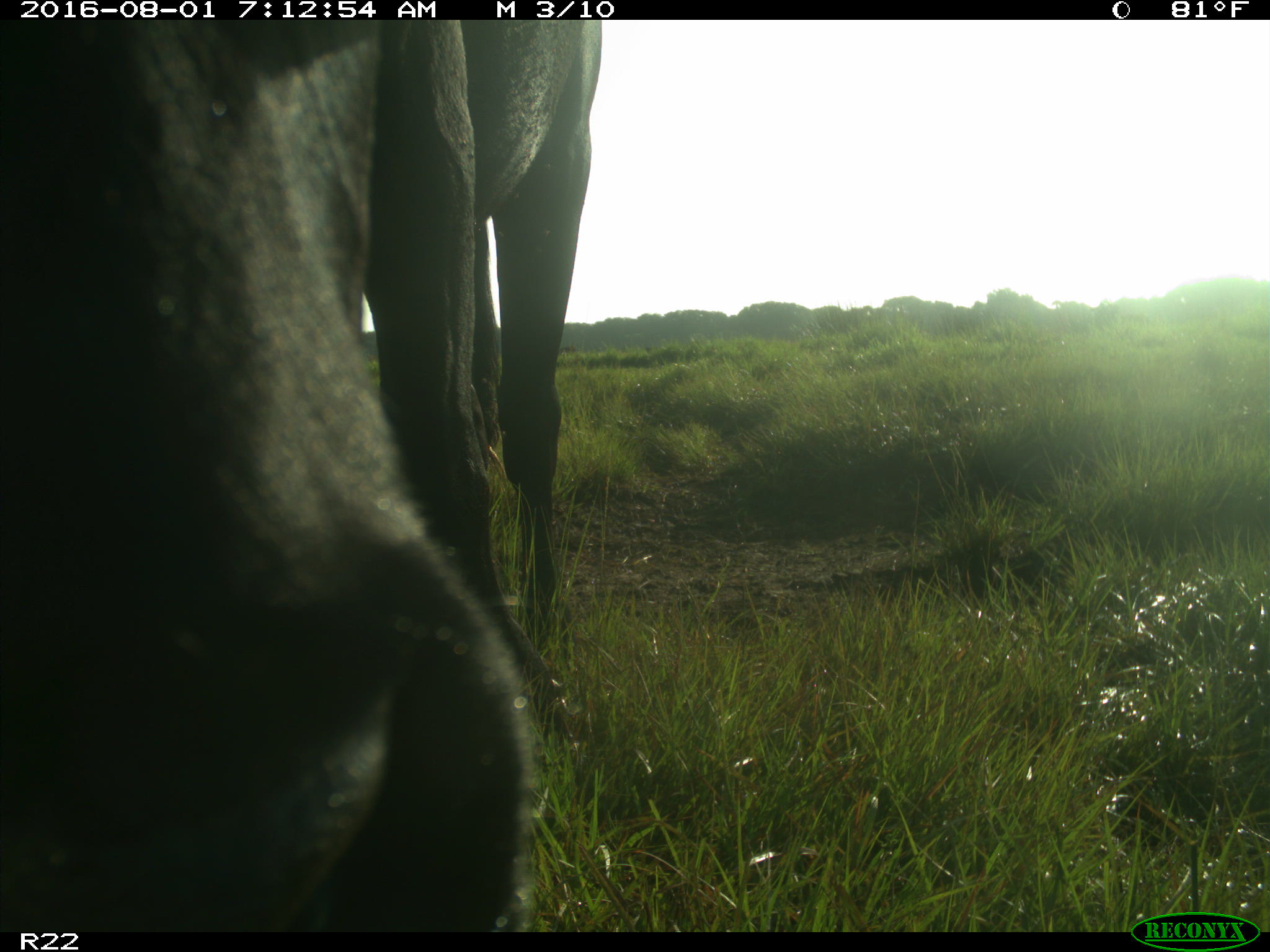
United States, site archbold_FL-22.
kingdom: Animalia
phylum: Chordata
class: Mammalia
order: Artiodactyla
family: Bovidae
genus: Bos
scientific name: Bos taurus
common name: domestic cow